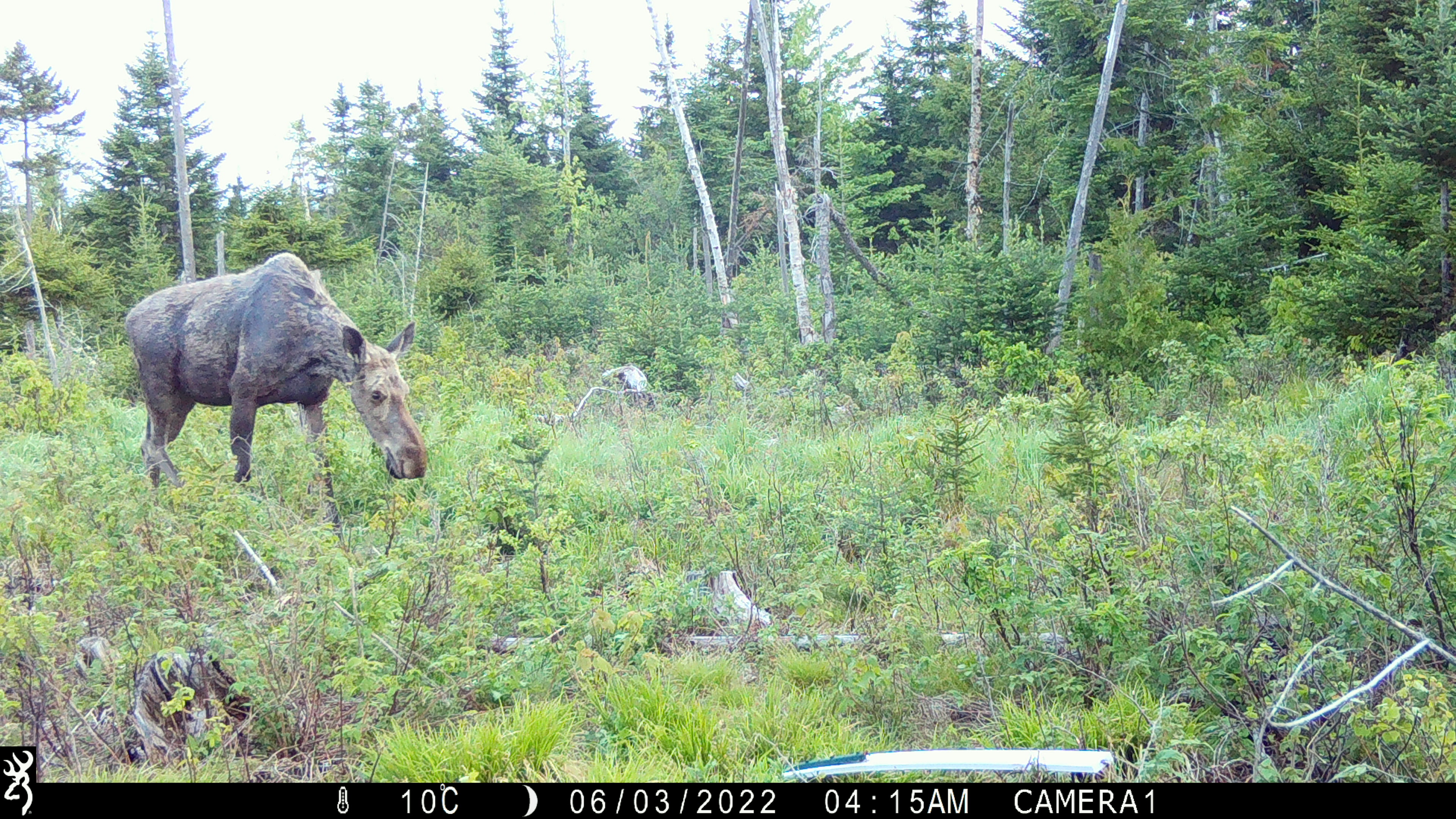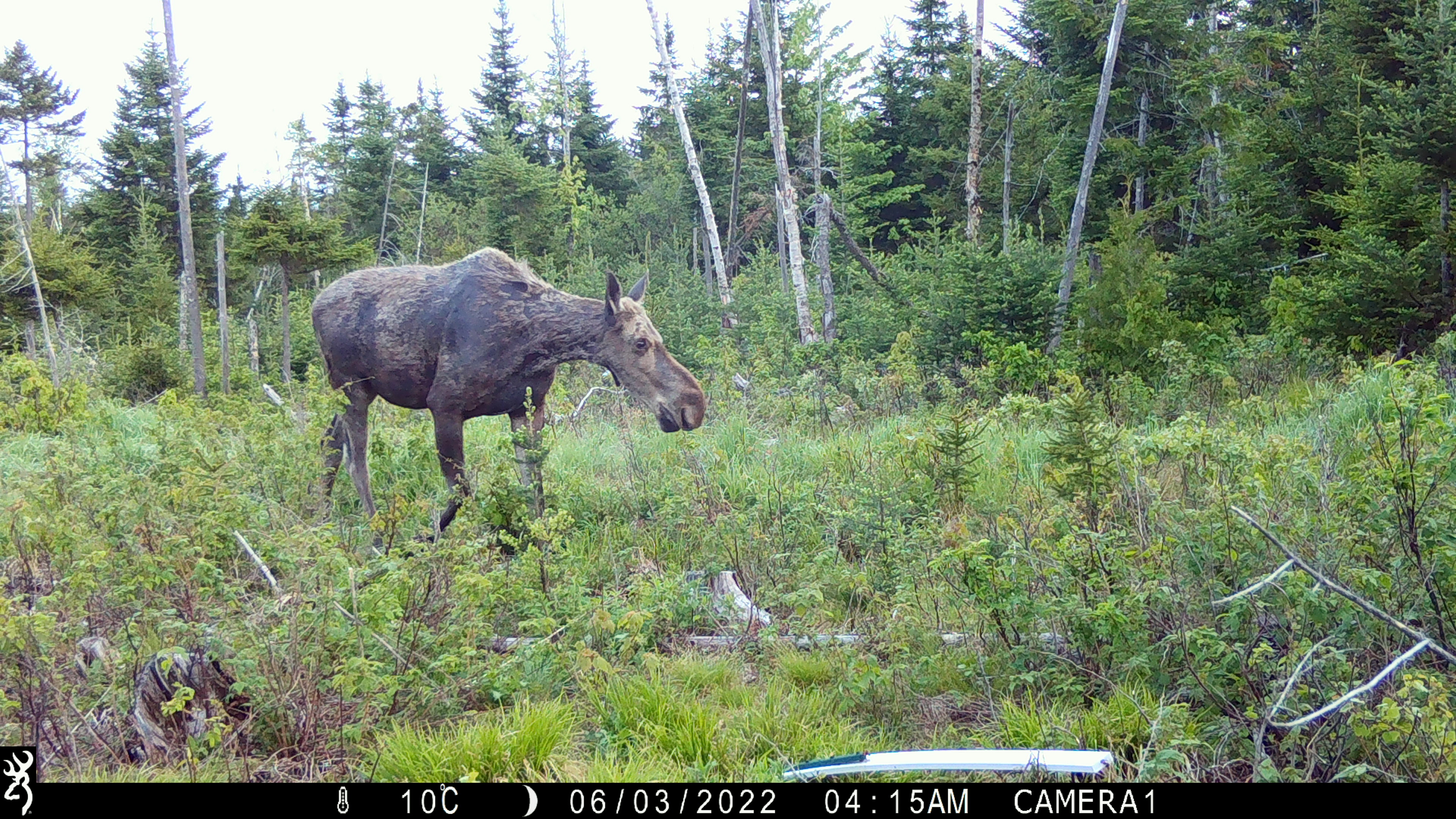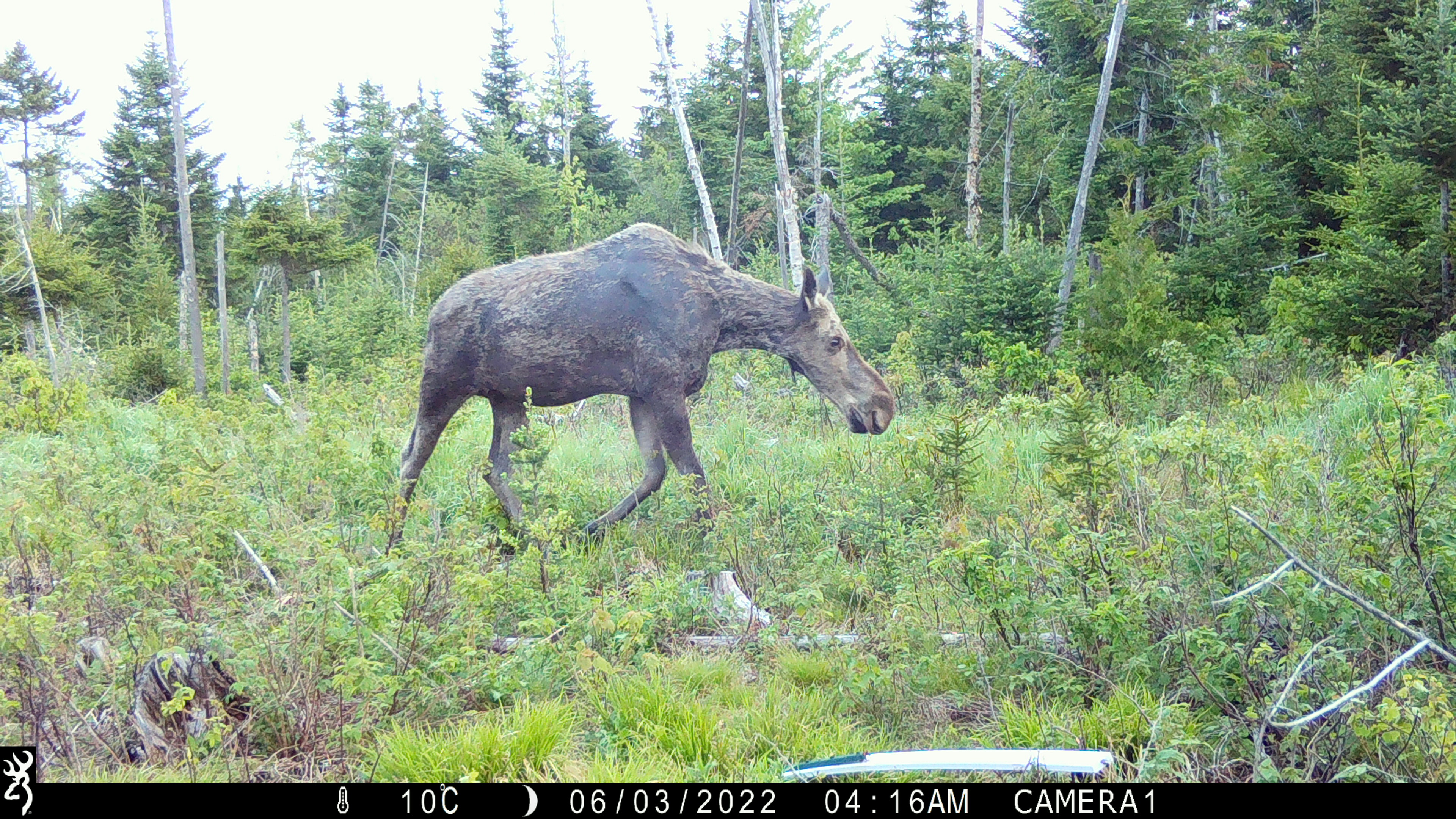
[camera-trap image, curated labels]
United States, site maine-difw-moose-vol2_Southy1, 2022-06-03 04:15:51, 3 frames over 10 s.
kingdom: Animalia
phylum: Chordata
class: Mammalia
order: Artiodactyla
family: Cervidae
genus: Alces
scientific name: Alces alces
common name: moose